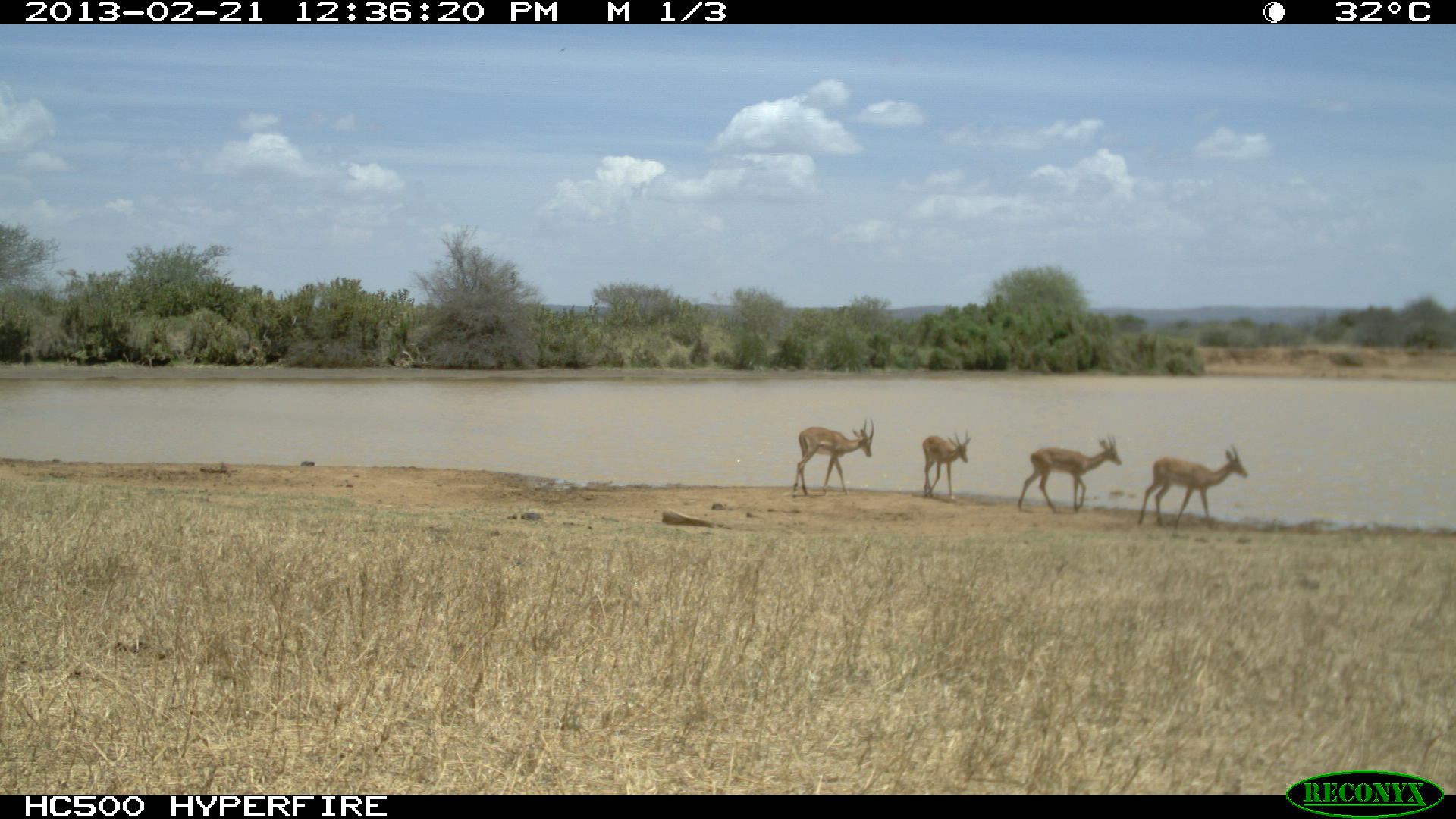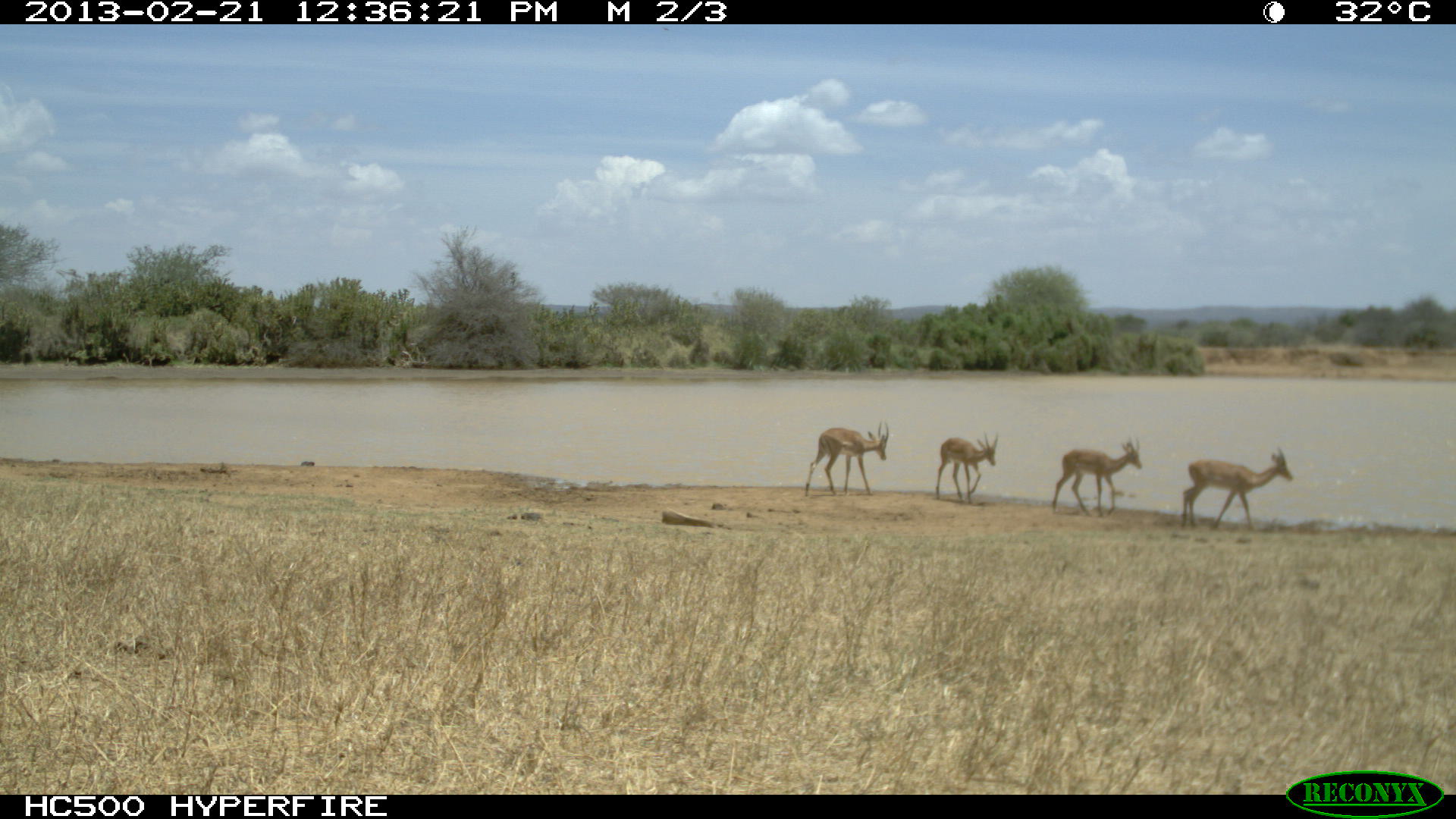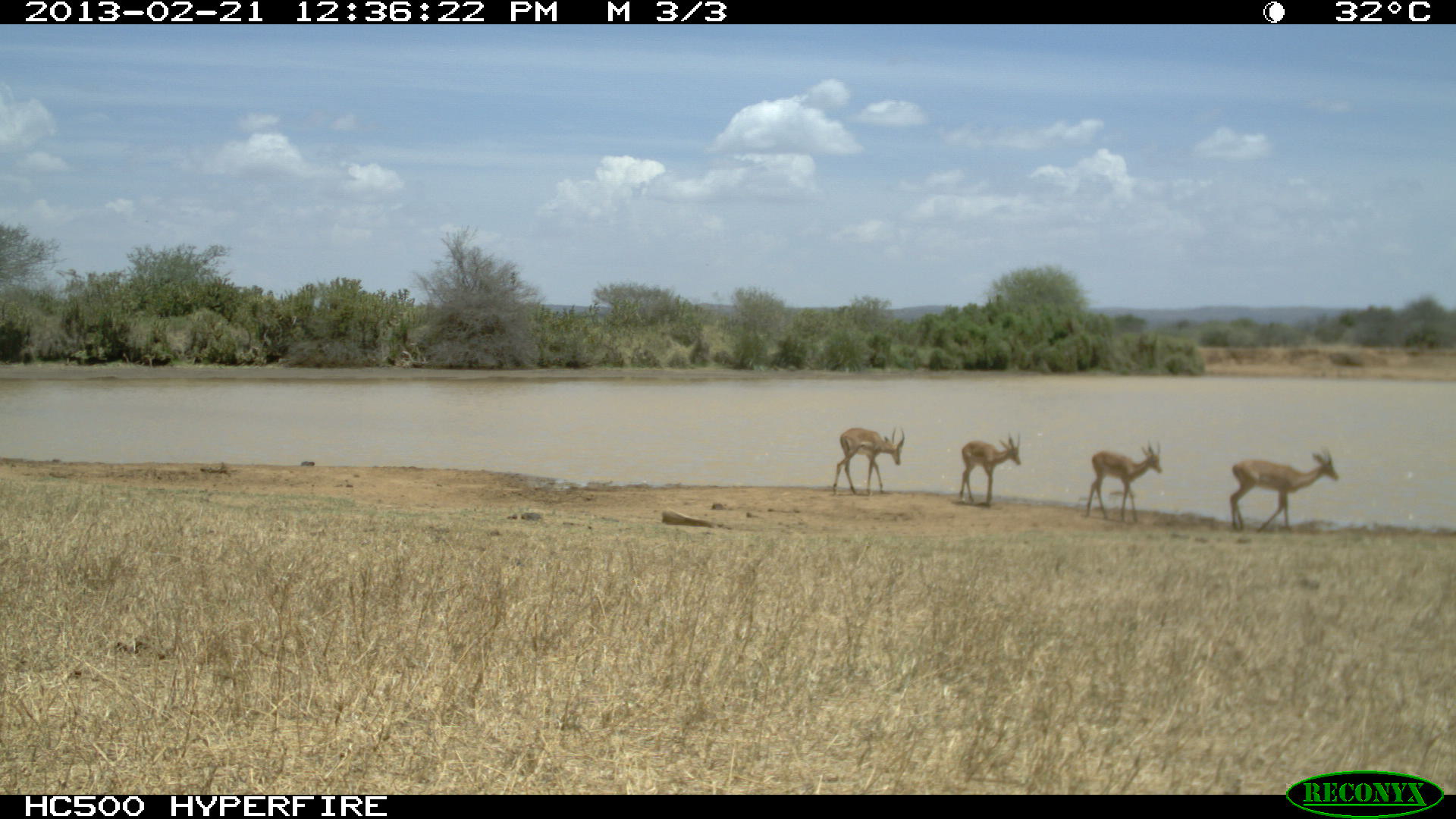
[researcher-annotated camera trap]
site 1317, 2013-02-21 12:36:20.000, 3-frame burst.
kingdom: Animalia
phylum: Chordata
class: Mammalia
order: Artiodactyla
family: Bovidae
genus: Aepyceros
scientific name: Aepyceros melampus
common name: impala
Aepyceros melampus (impala), count 4.